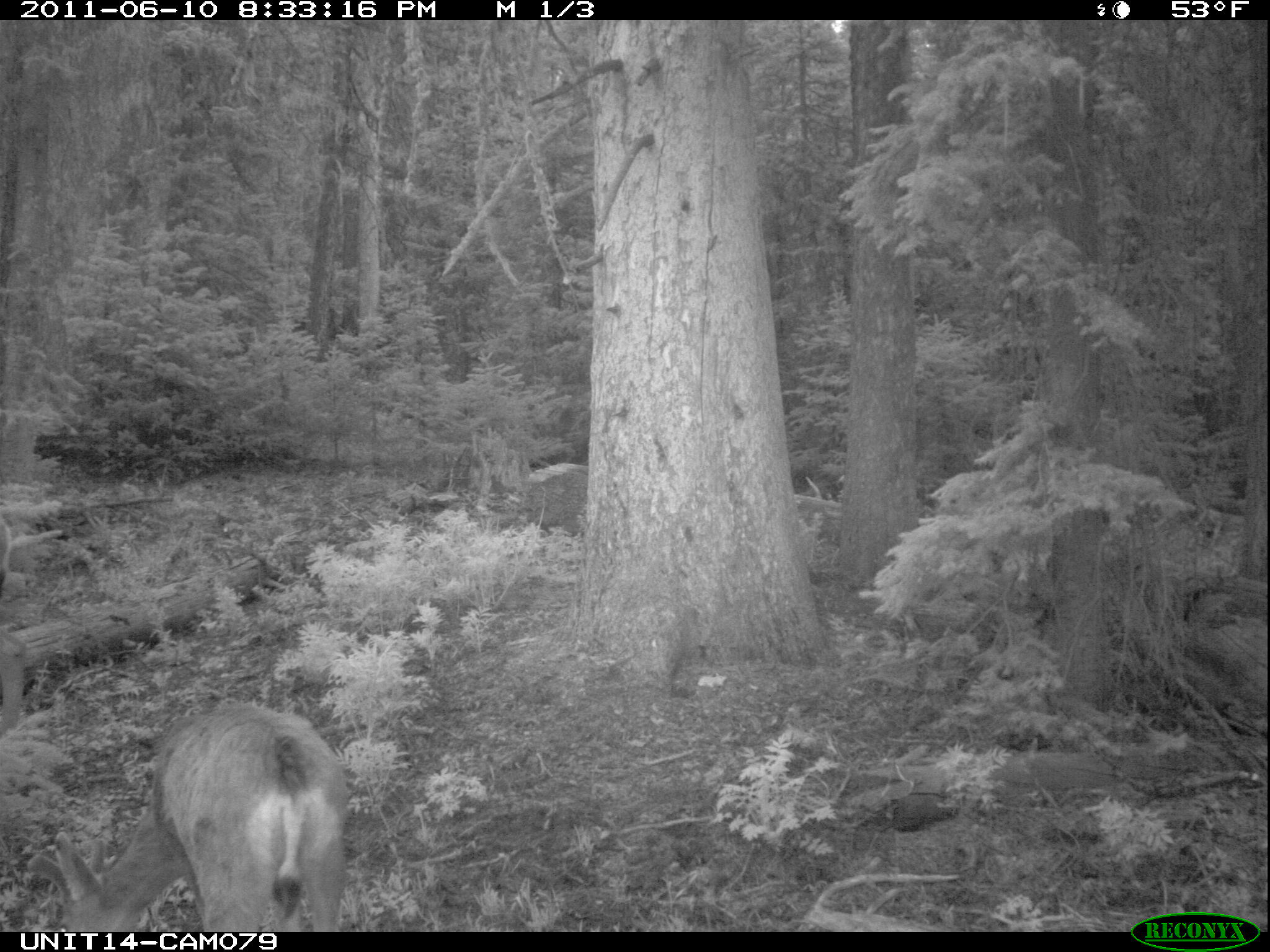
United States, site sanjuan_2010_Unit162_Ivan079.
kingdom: Animalia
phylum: Chordata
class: Mammalia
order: Artiodactyla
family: Cervidae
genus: Odocoileus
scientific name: Odocoileus hemionus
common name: mule deer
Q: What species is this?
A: Odocoileus hemionus (mule deer).